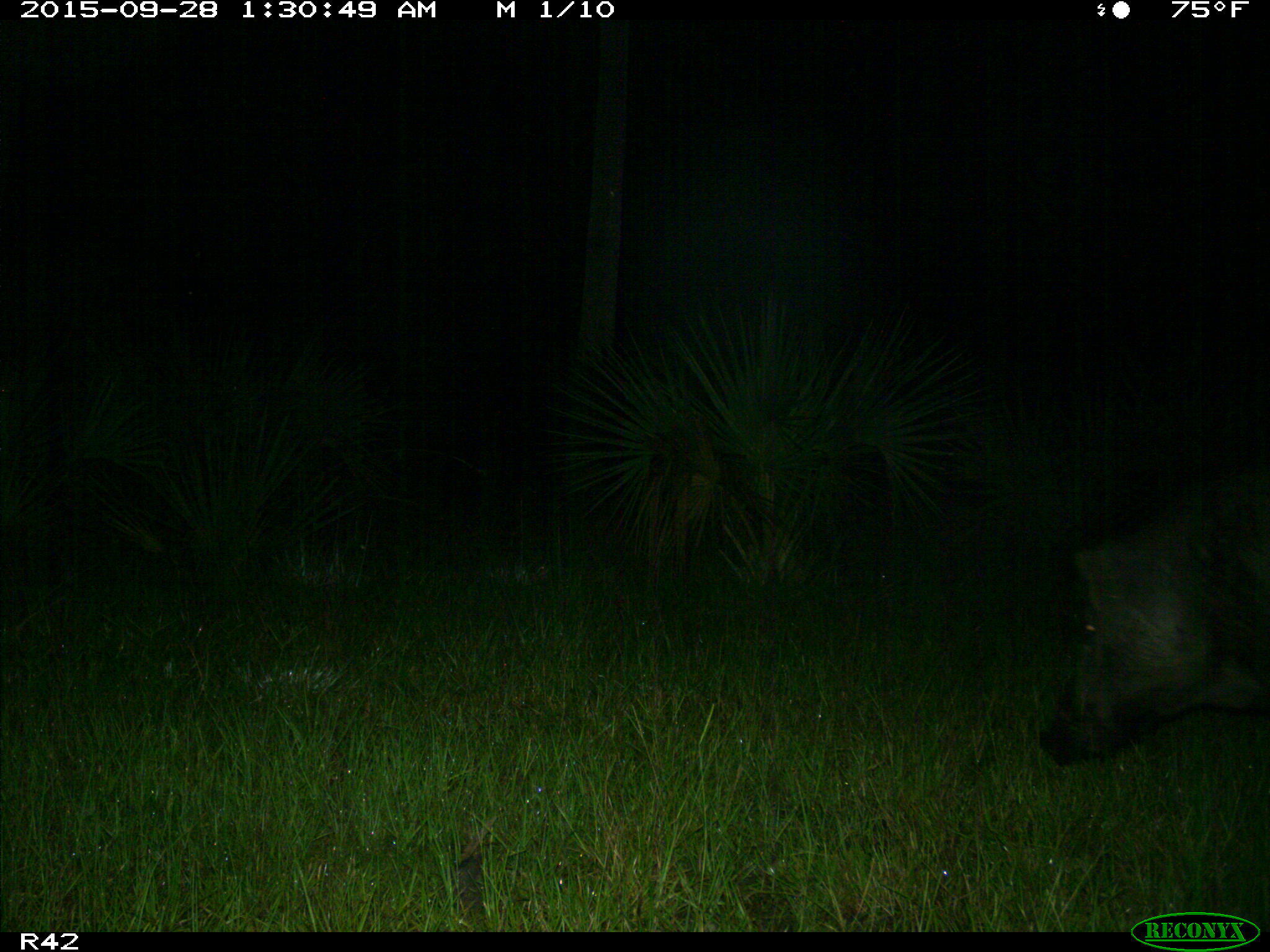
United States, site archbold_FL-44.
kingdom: Animalia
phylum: Chordata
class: Mammalia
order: Artiodactyla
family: Suidae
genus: Sus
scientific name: Sus scrofa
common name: wild boar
Sus scrofa (wild boar).